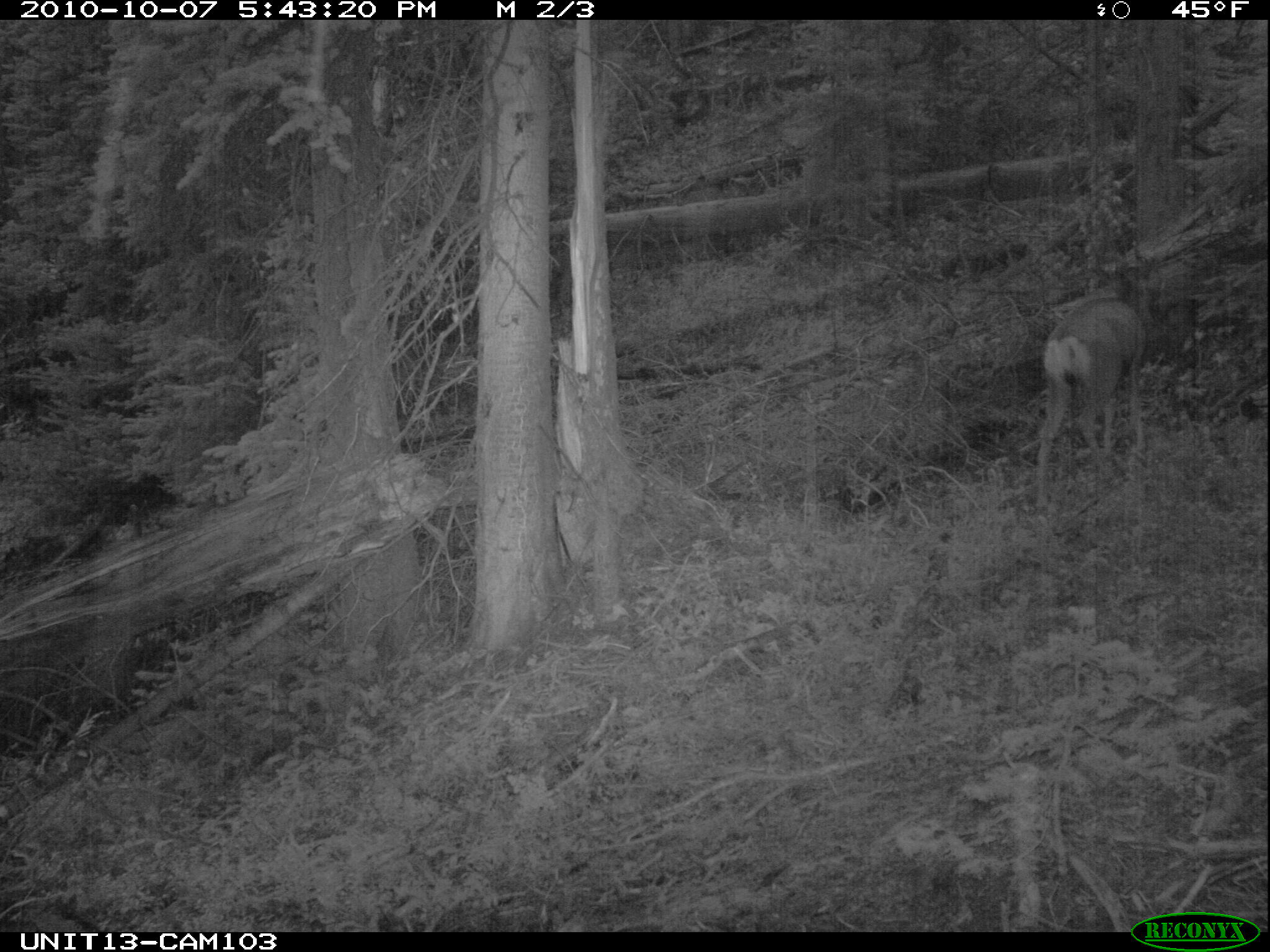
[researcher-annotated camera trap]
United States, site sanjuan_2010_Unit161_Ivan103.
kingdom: Animalia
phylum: Chordata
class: Mammalia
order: Artiodactyla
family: Cervidae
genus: Odocoileus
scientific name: Odocoileus hemionus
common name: mule deer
Odocoileus hemionus (mule deer).